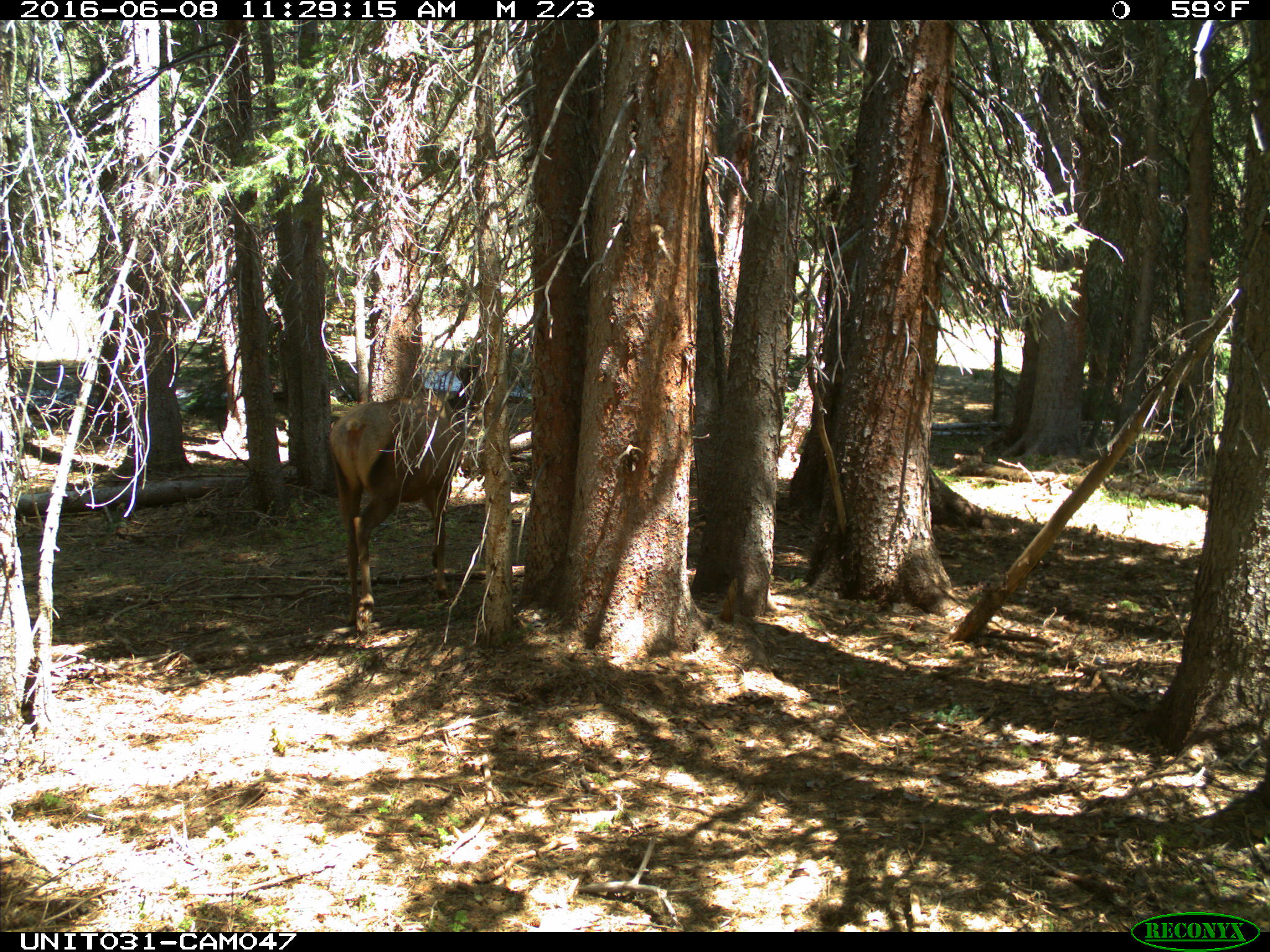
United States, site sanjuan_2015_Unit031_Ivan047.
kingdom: Animalia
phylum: Chordata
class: Mammalia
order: Artiodactyla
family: Cervidae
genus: Cervus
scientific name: Cervus elaphus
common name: red deer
Cervus elaphus (red deer).